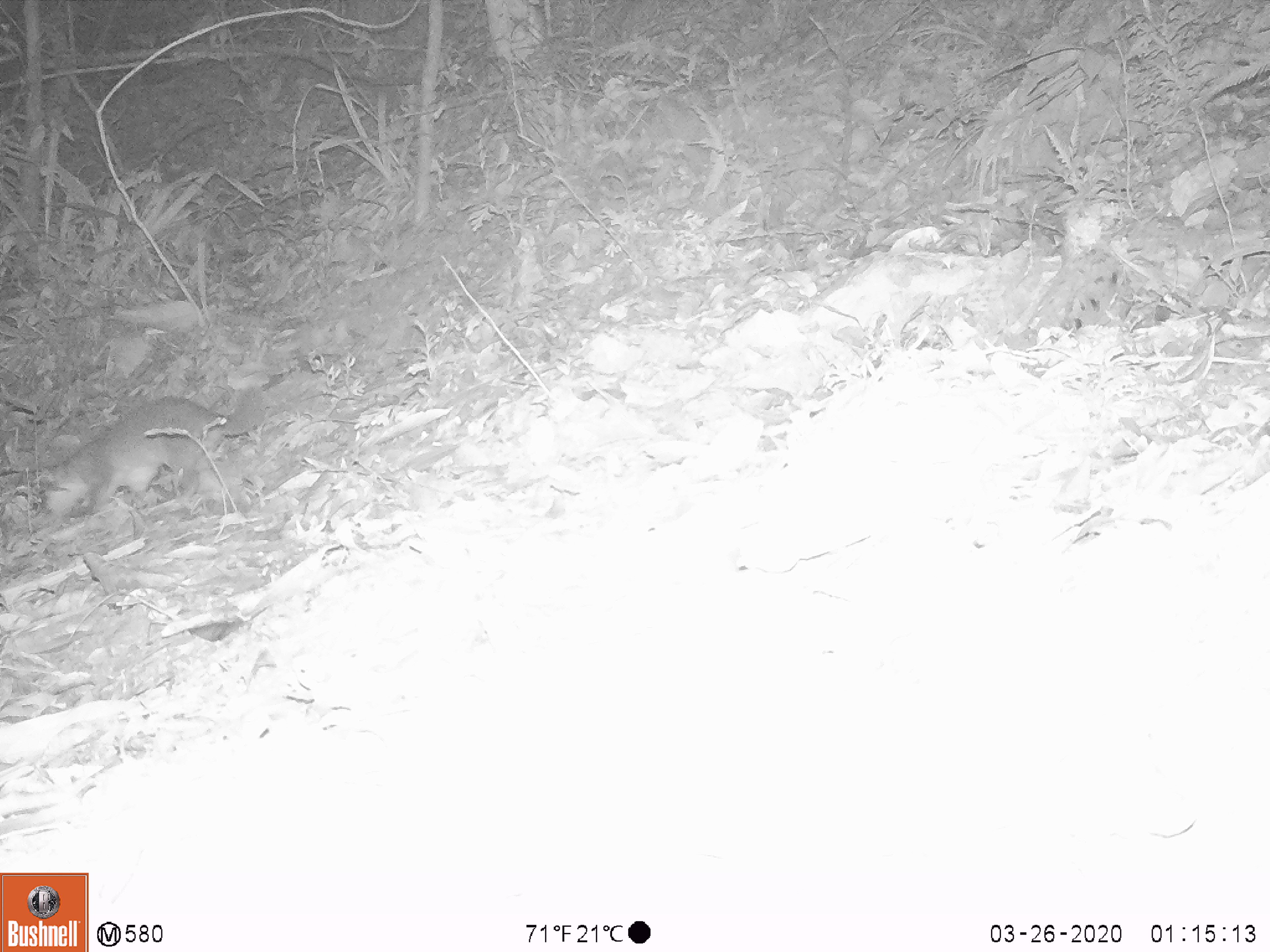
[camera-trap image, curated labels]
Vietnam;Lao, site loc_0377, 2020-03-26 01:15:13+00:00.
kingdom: Animalia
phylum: Chordata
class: Mammalia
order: Carnivora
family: Mustelidae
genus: Melogale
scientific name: Melogale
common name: ferret badger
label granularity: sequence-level